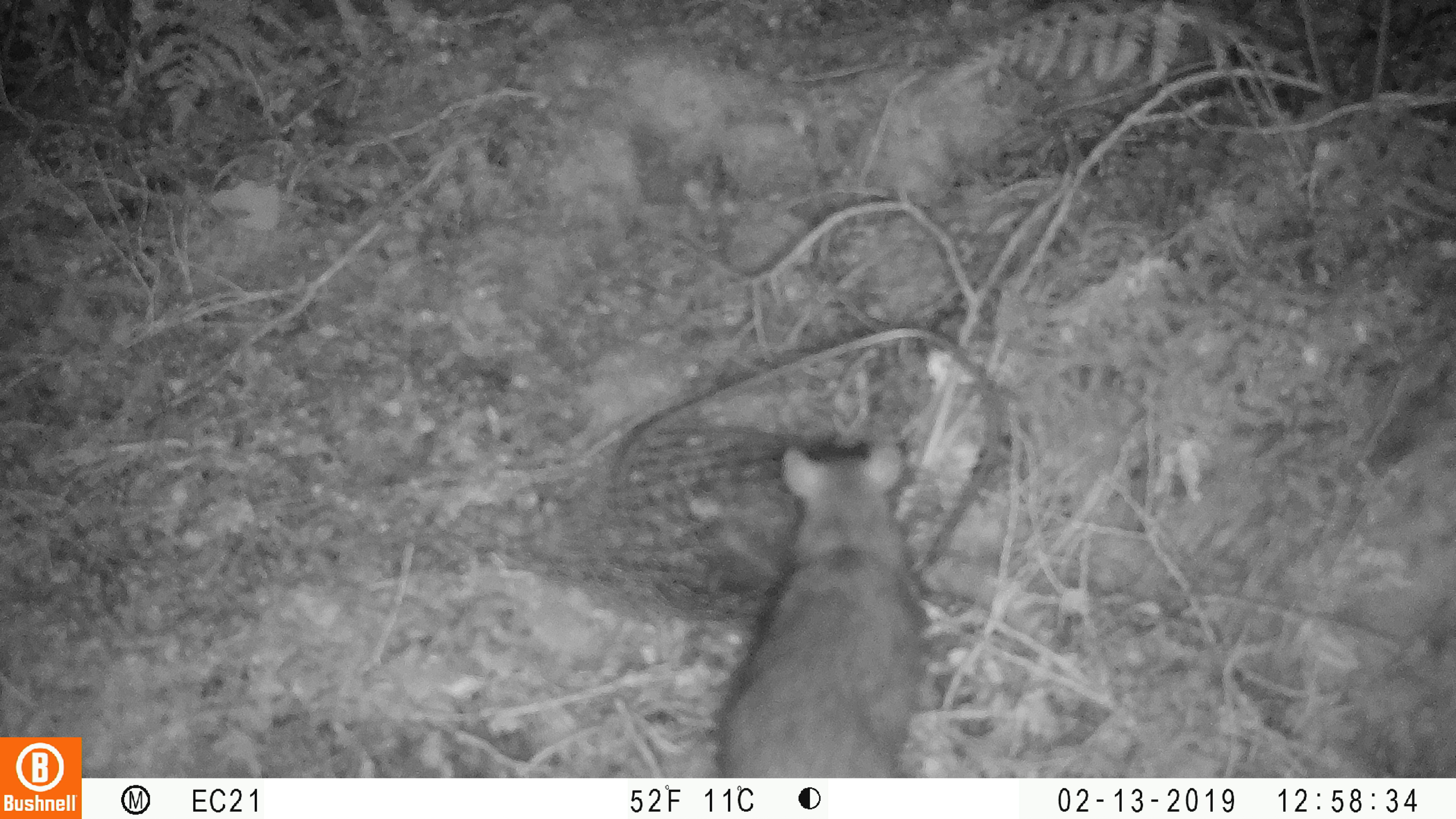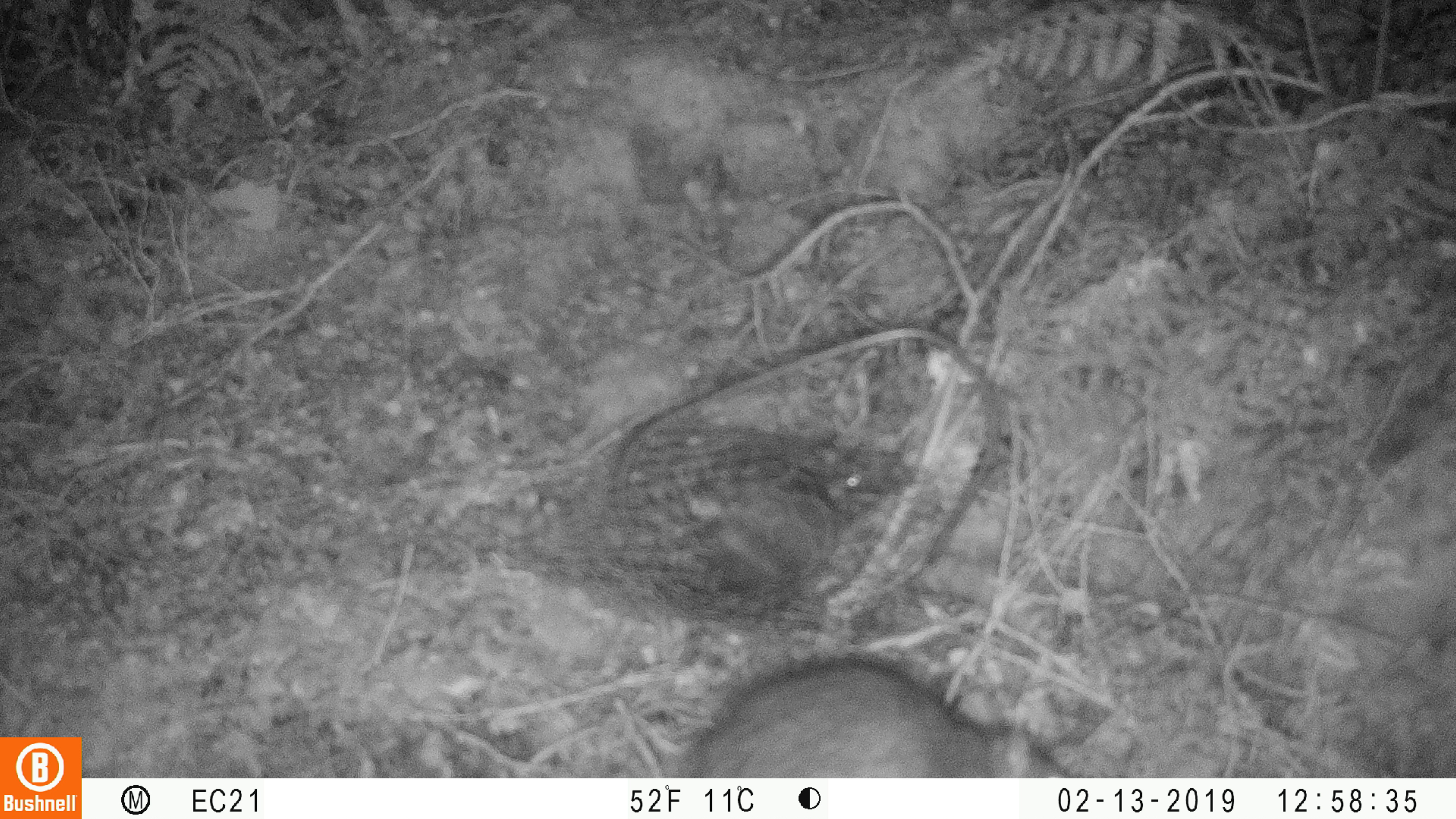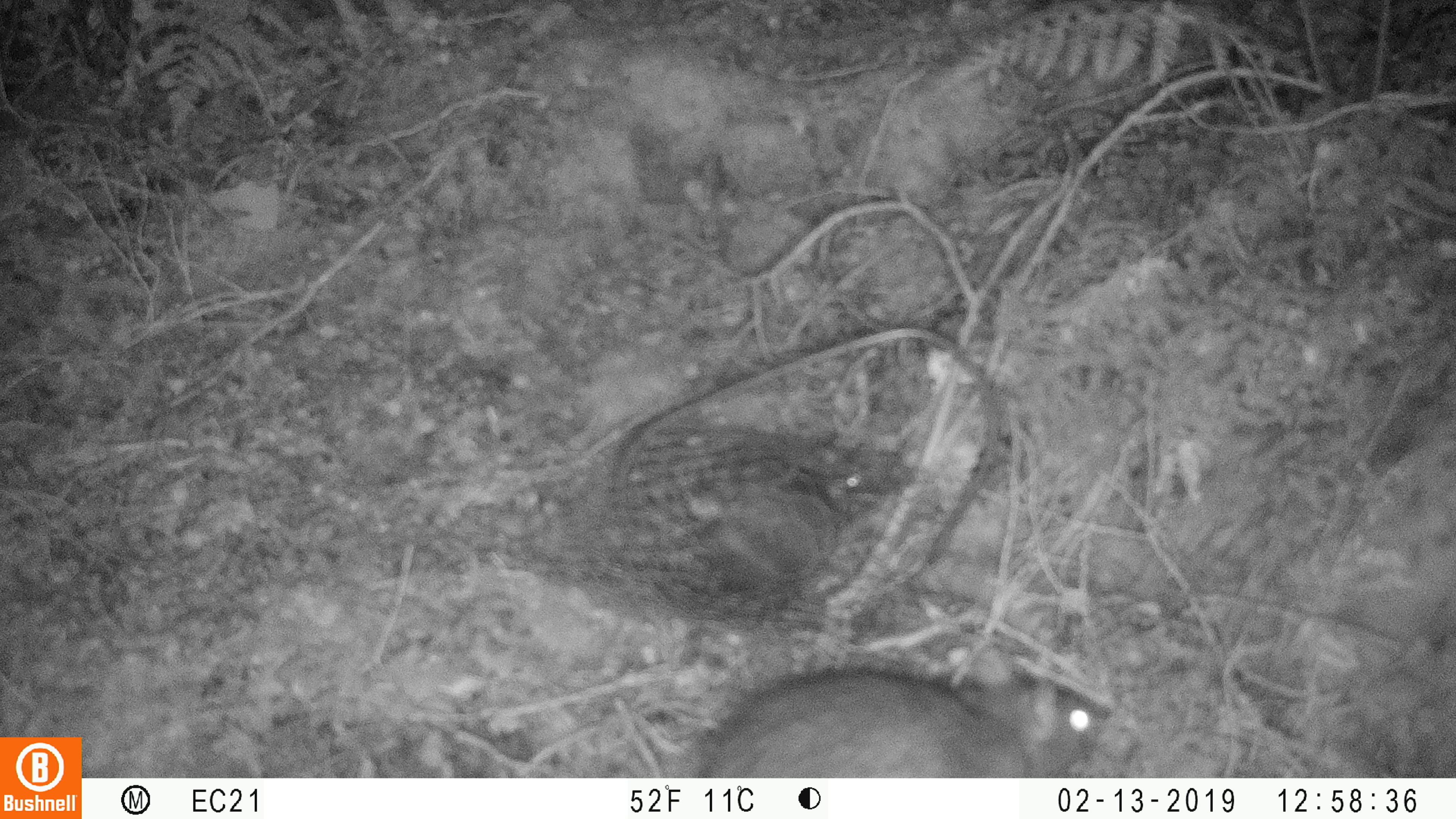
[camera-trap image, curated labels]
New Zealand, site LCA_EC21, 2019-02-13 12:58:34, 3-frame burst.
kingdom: Animalia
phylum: Chordata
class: Mammalia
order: Rodentia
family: Muridae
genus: Rattus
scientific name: Rattus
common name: rat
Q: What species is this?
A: Rat (Rattus).